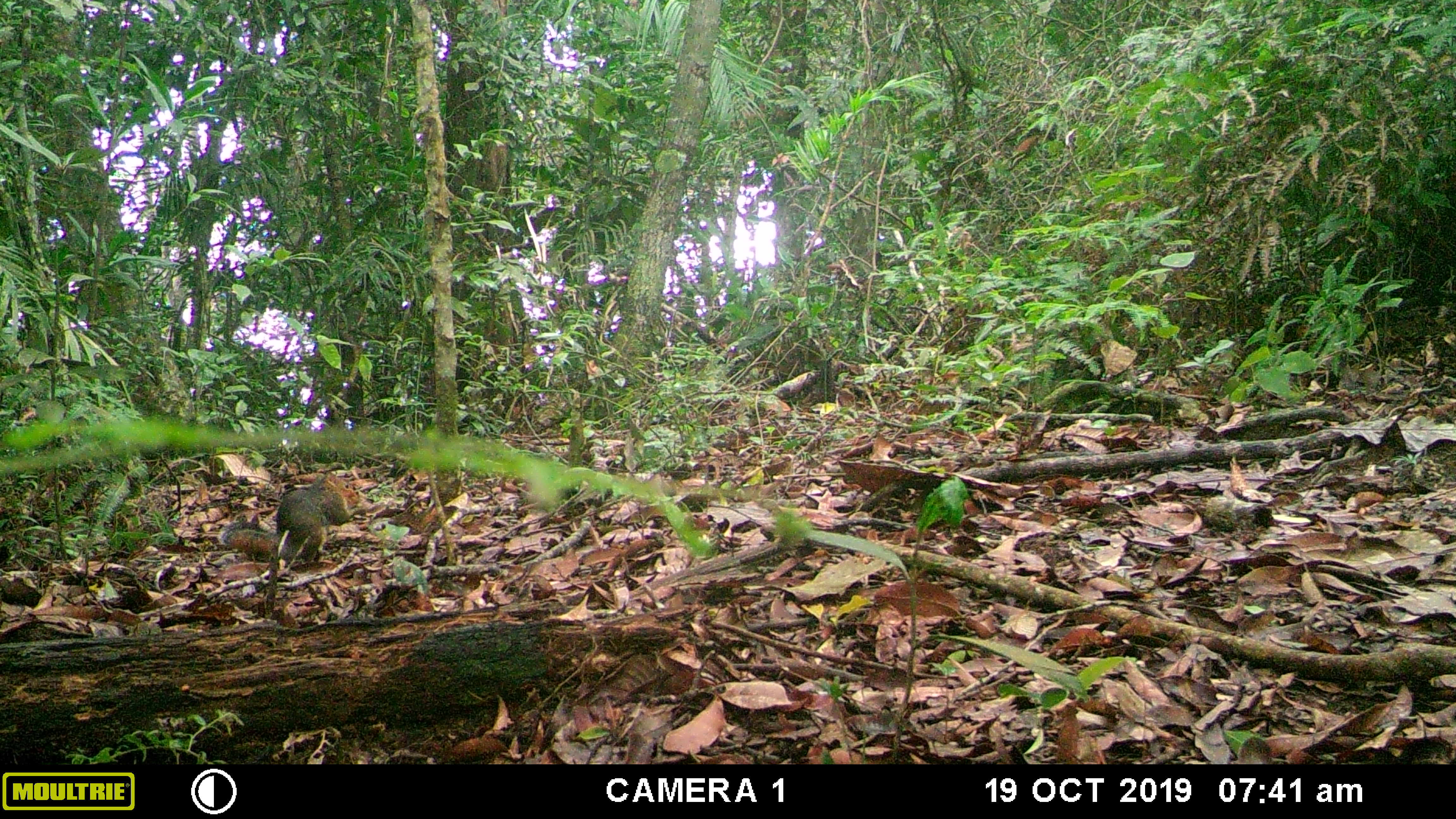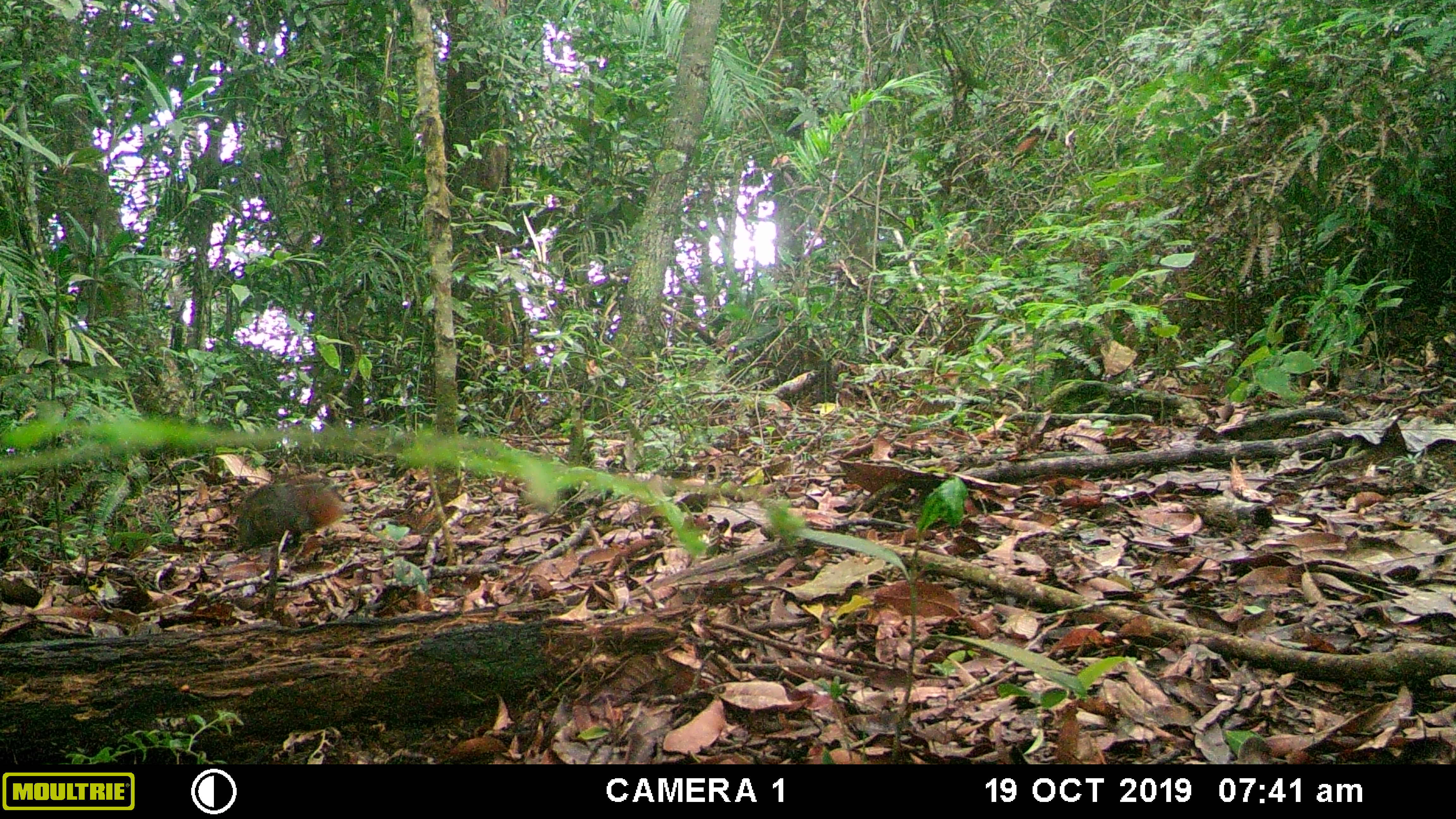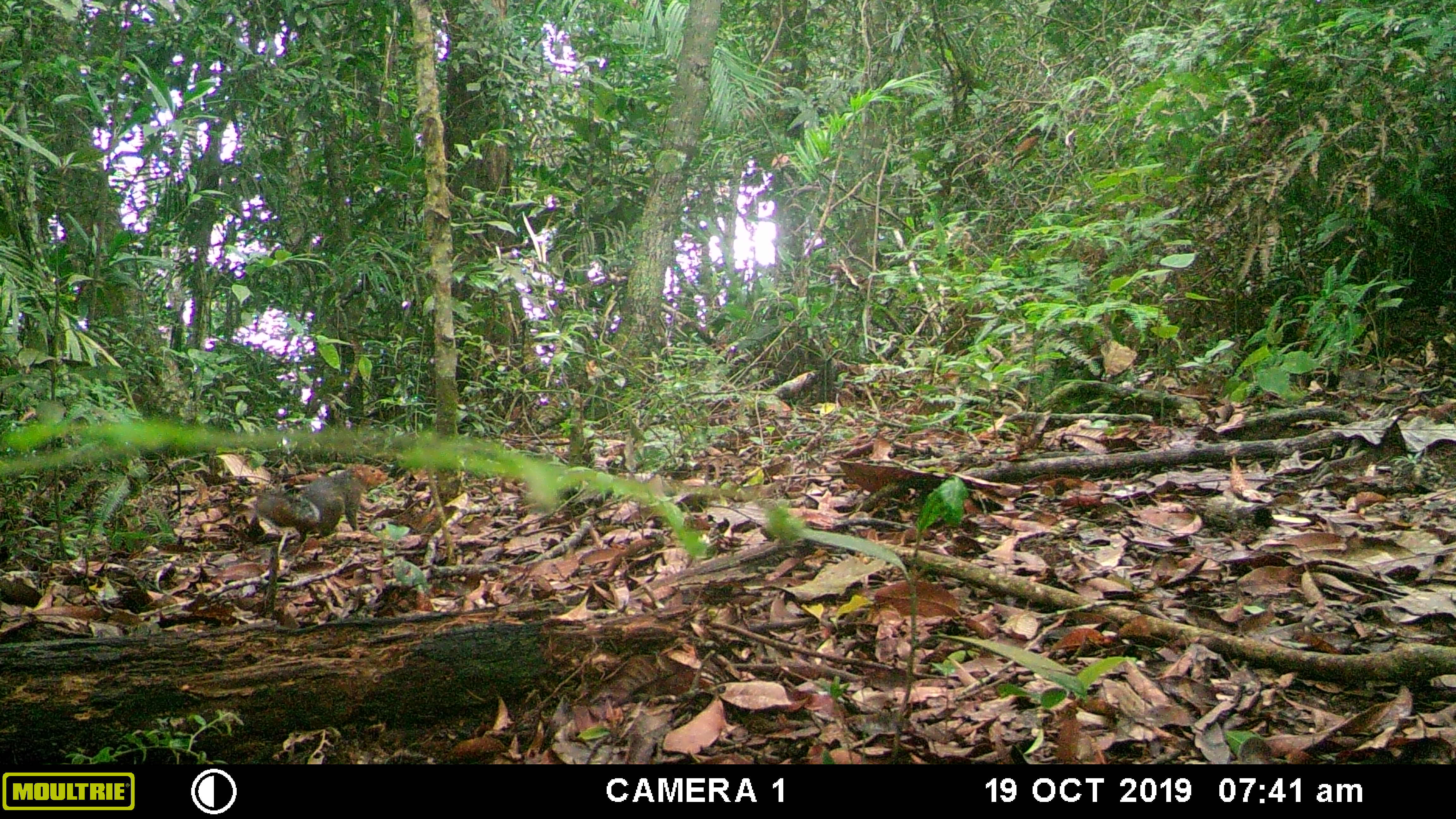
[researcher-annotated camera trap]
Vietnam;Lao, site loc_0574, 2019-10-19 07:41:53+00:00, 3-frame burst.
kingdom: Animalia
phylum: Chordata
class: Mammalia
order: Rodentia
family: Sciuridae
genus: Dremomys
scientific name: Dremomys rufigenis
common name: red-cheeked squirrel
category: red cheeked squirrel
Red cheeked squirrel (red-cheeked squirrel) (Dremomys rufigenis). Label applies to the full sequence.